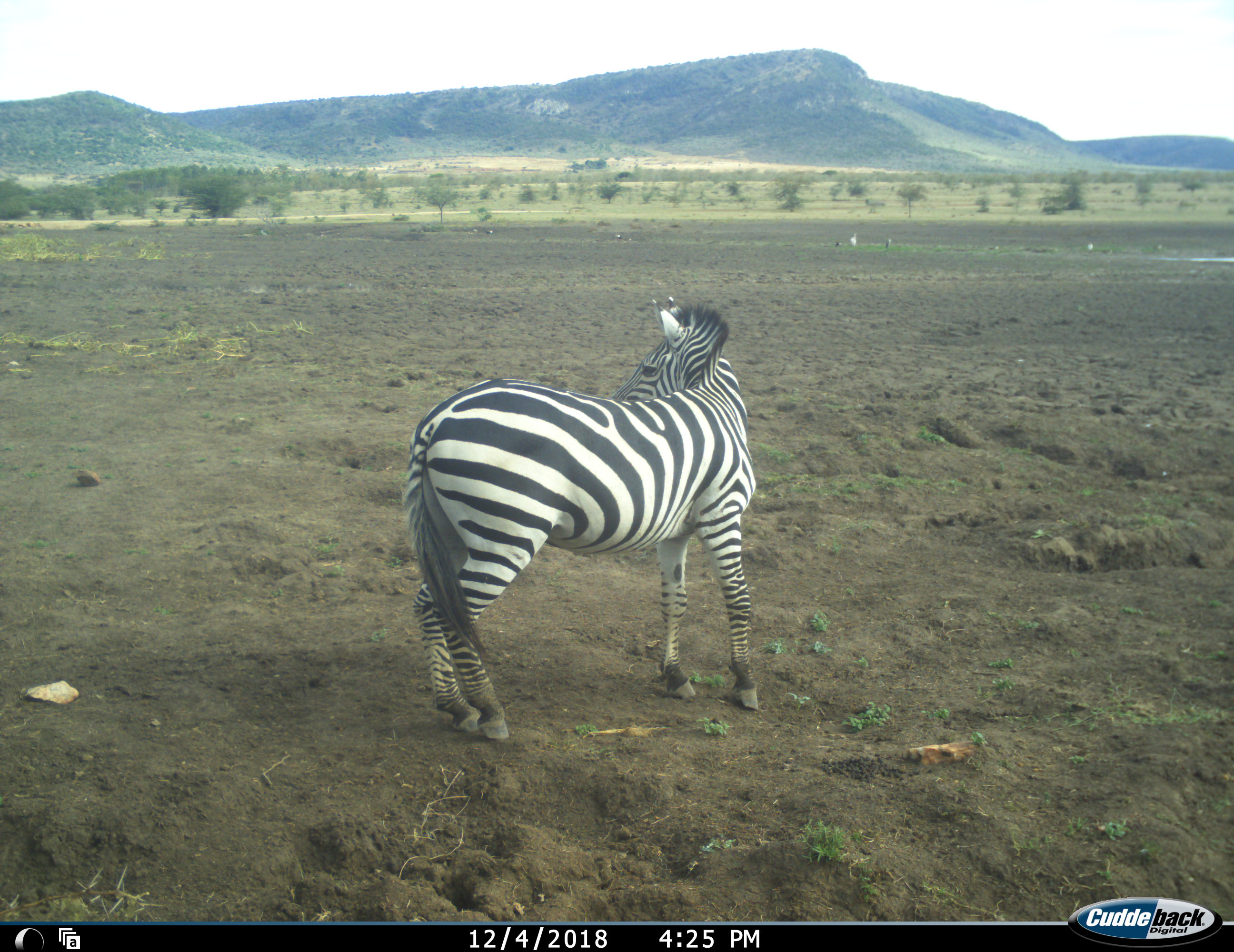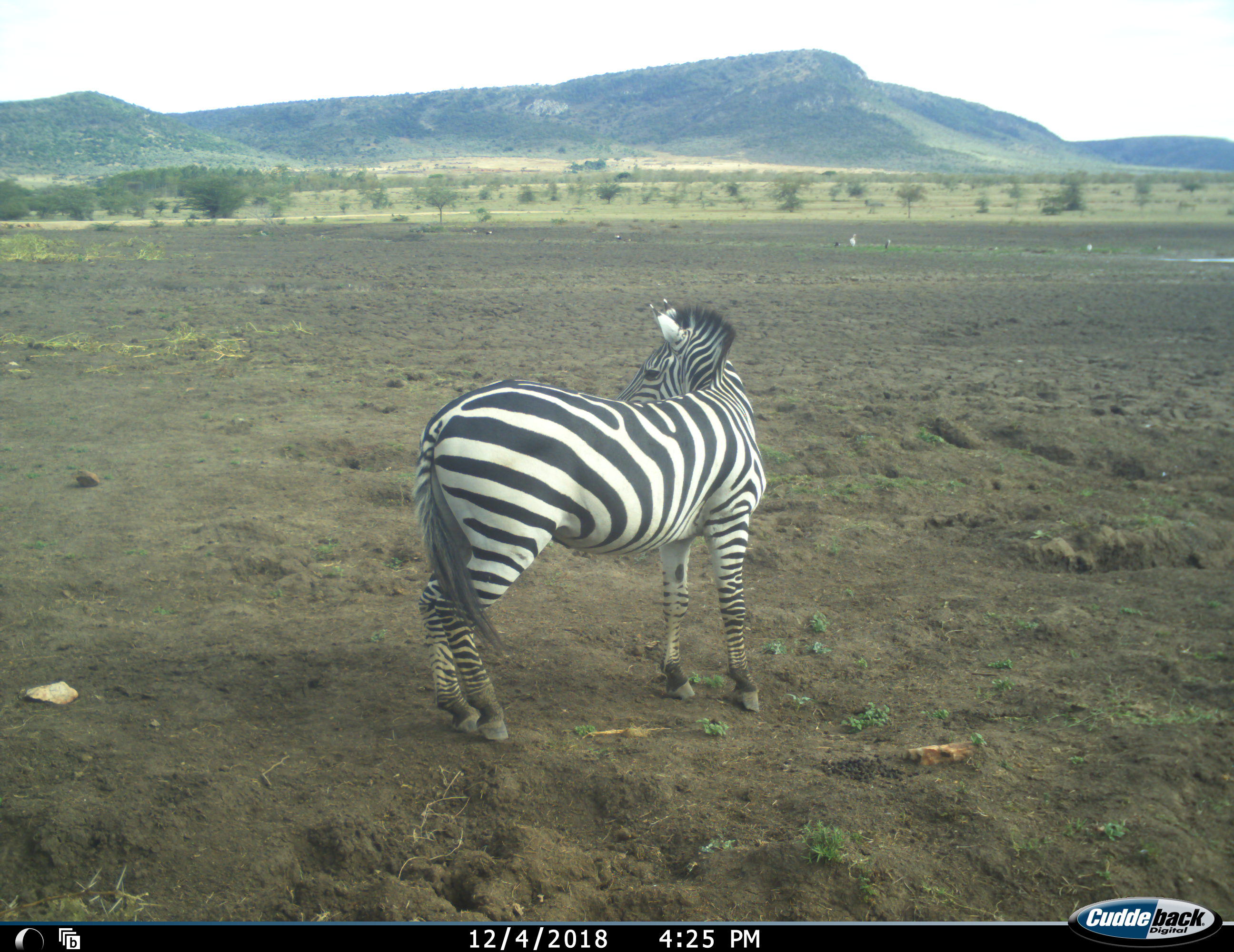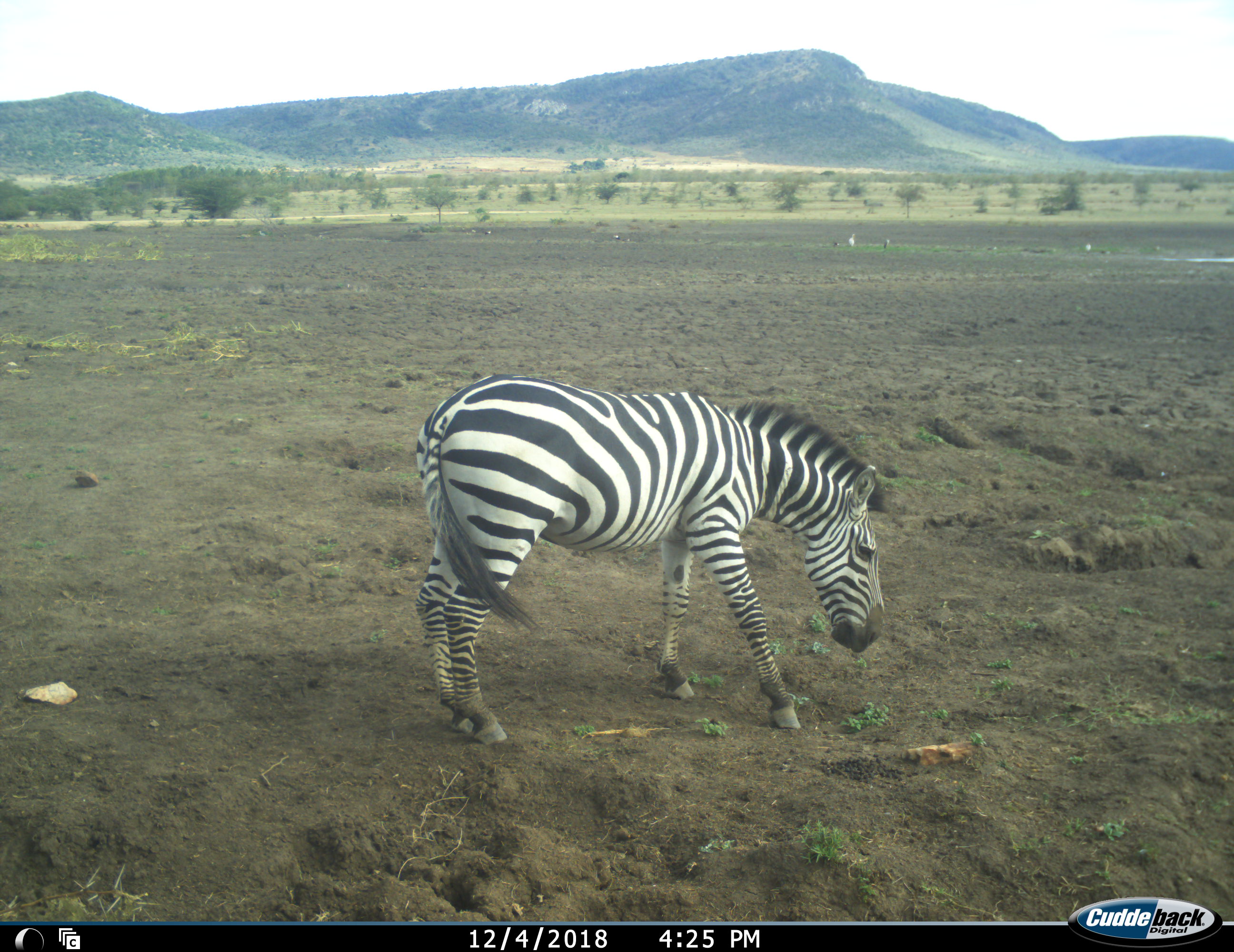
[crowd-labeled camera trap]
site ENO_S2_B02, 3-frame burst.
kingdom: Animalia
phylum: Chordata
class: Mammalia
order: Perissodactyla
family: Equidae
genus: Equus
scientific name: Equus quagga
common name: plains zebra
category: zebraplains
Zebraplains (plains zebra) (Equus quagga), count 1. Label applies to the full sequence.